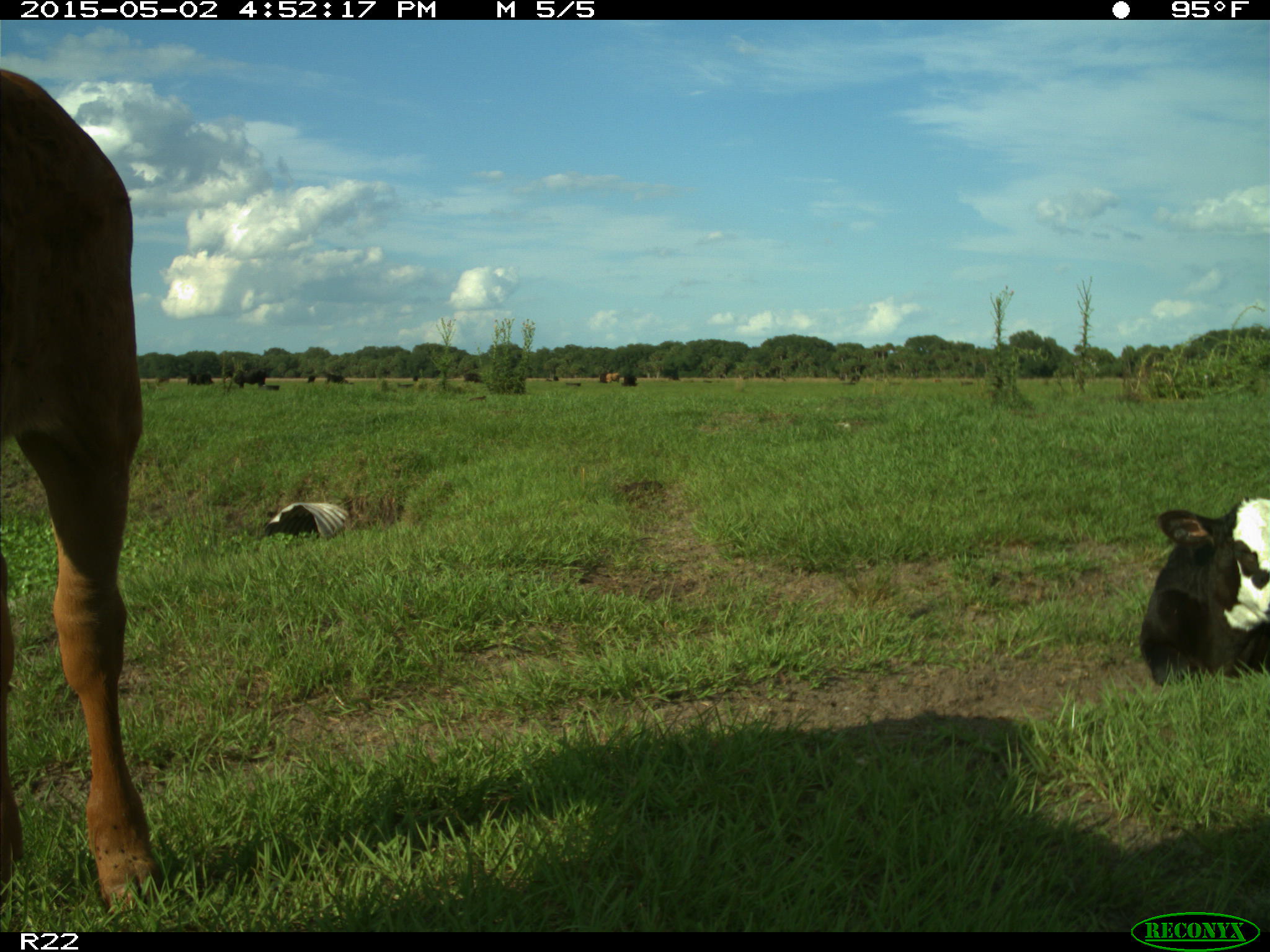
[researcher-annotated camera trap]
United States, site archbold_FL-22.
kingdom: Animalia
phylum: Chordata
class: Mammalia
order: Artiodactyla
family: Bovidae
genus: Bos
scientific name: Bos taurus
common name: domestic cow